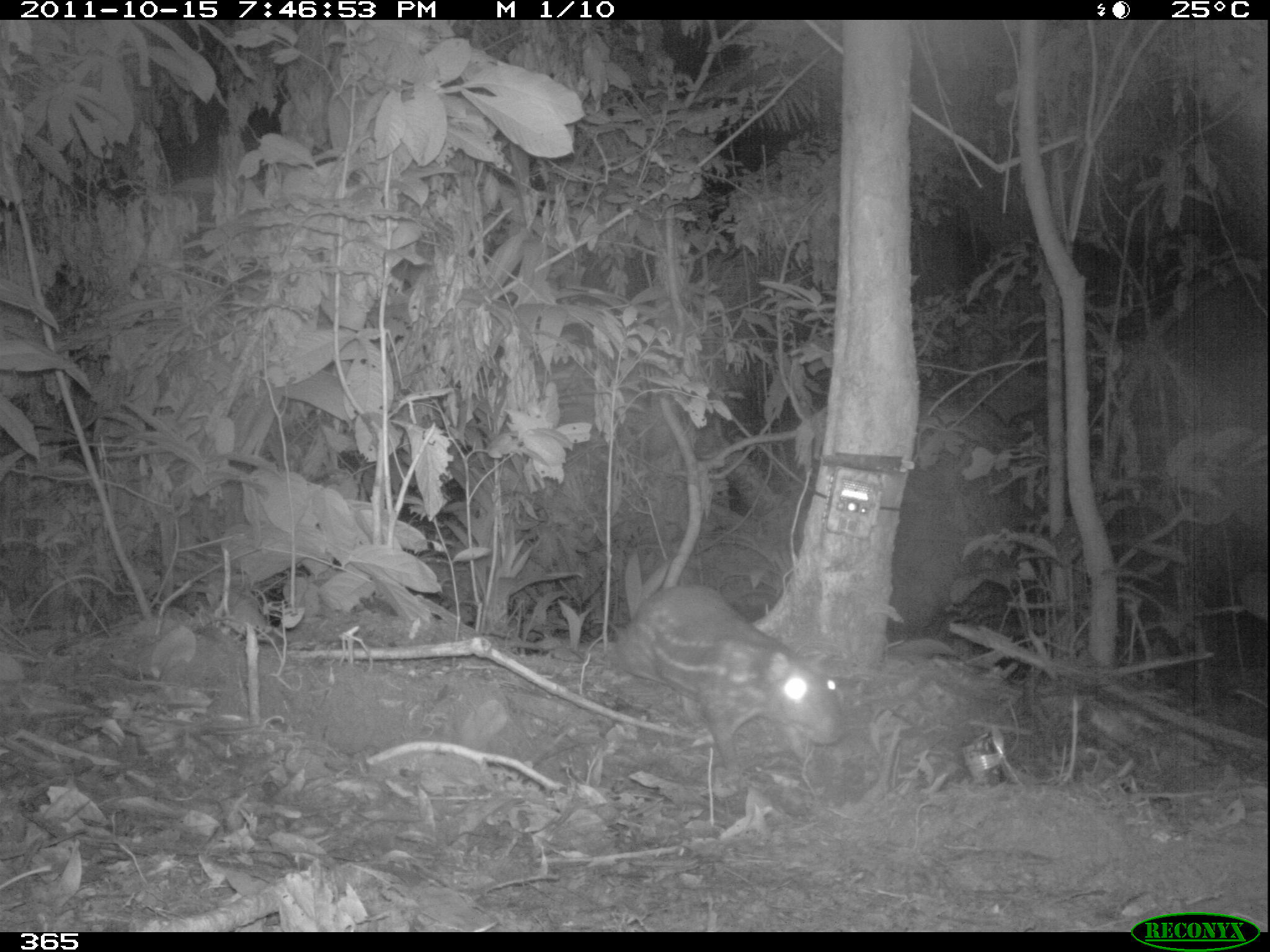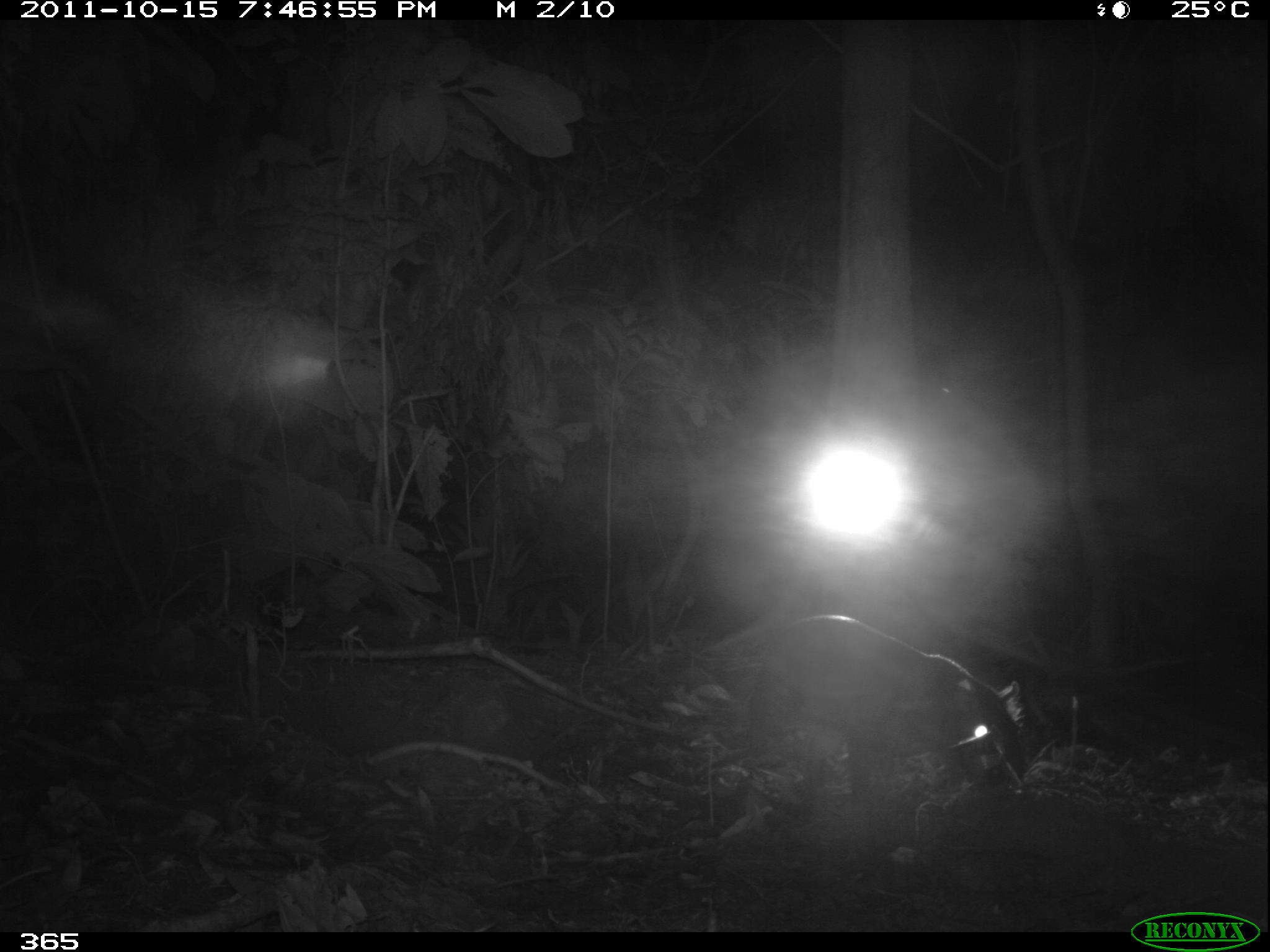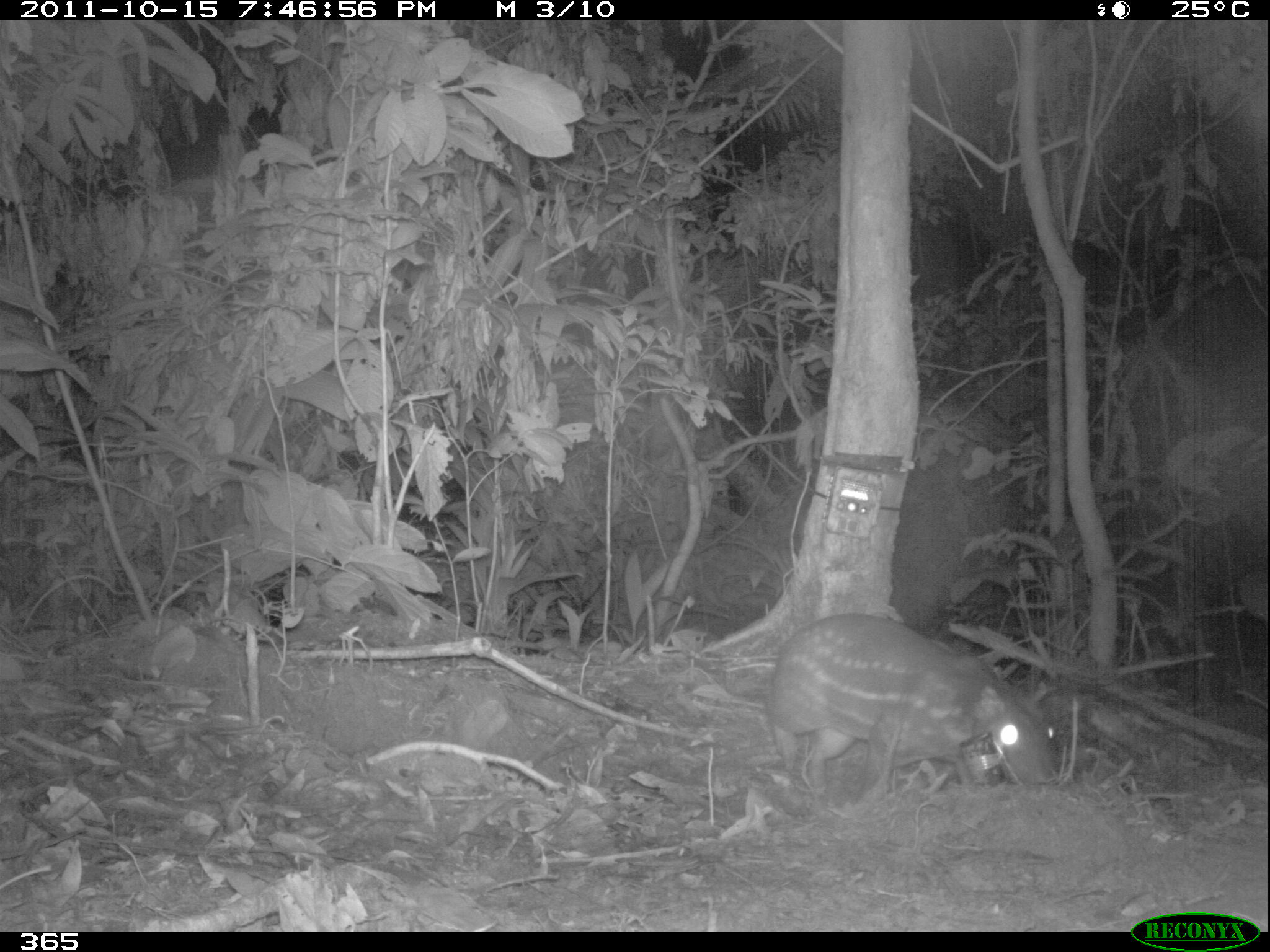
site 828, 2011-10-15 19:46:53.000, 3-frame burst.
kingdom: Animalia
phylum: Chordata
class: Mammalia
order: Rodentia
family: Cuniculidae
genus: Cuniculus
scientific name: Cuniculus paca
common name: spotted paca